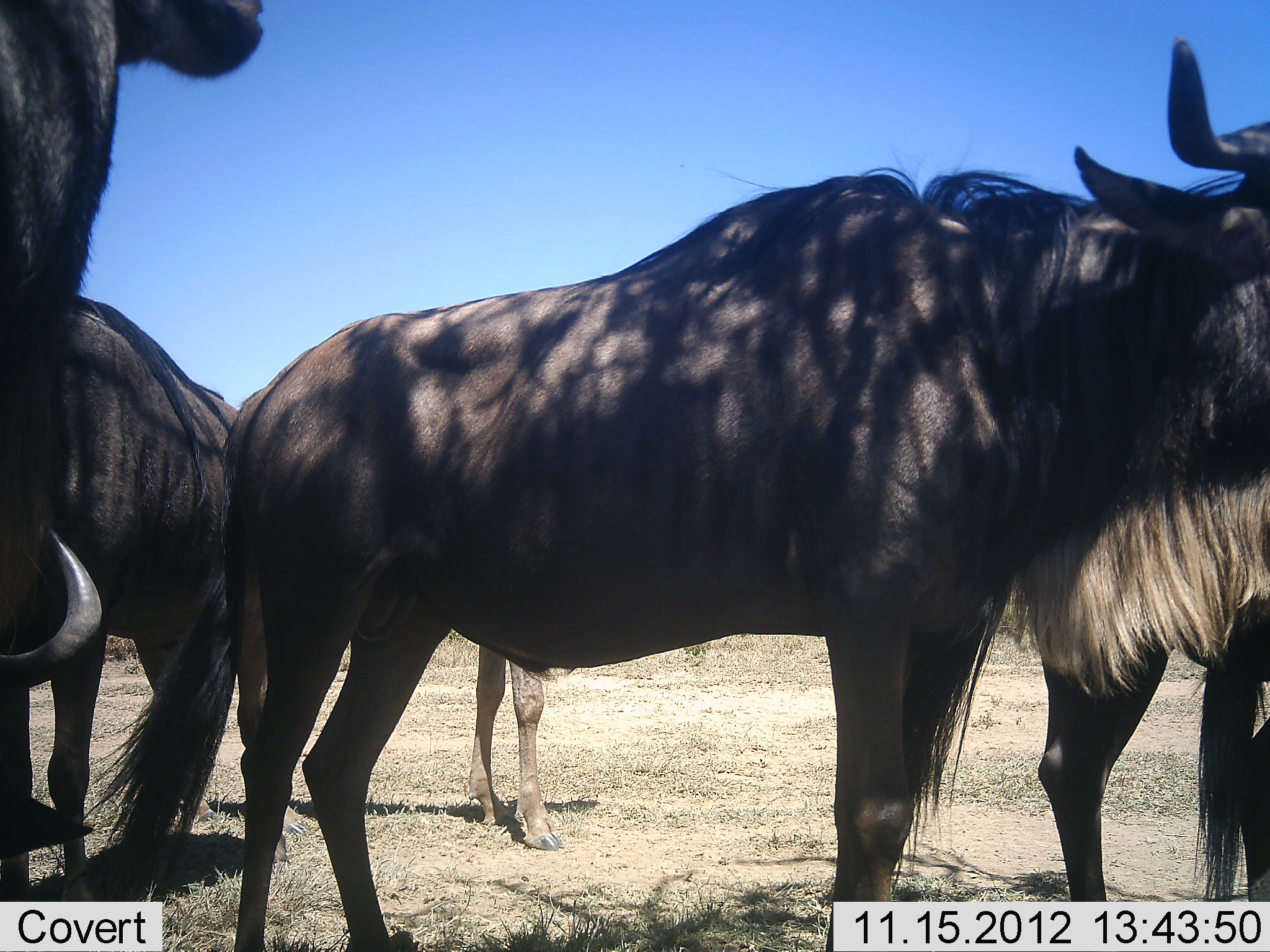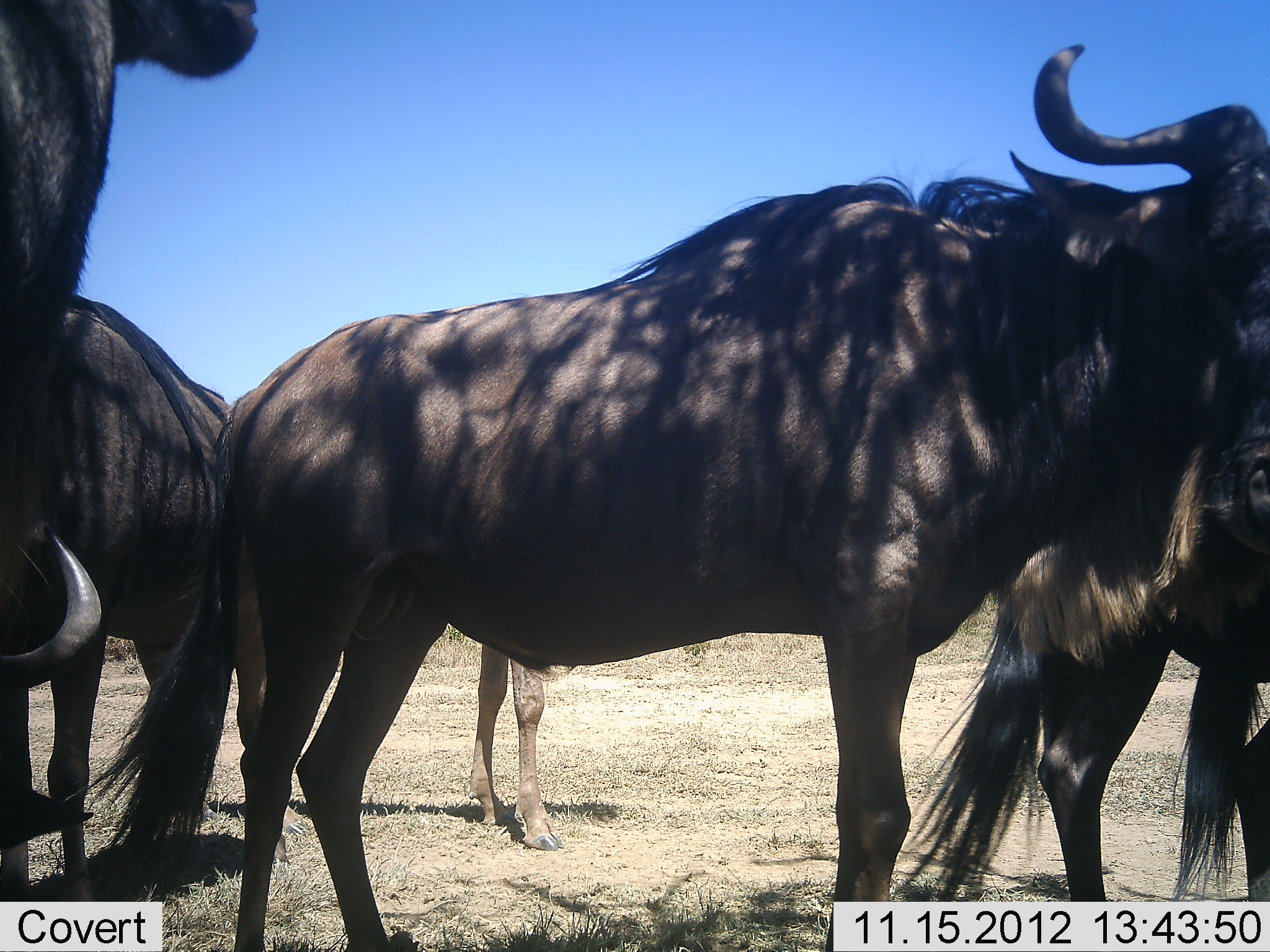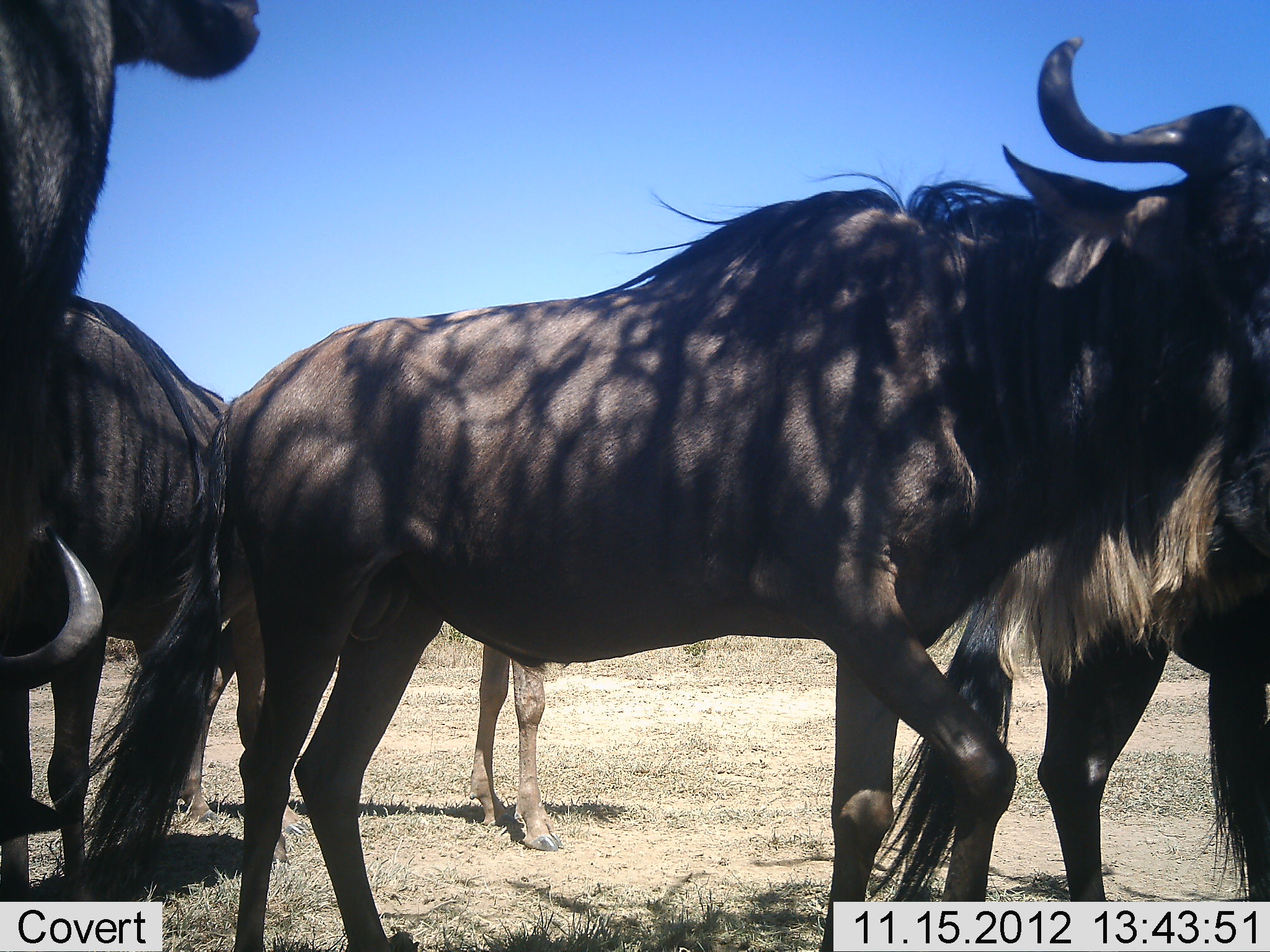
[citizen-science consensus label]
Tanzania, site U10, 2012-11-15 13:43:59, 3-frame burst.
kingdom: Animalia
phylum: Chordata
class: Mammalia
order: Artiodactyla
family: Bovidae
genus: Connochaetes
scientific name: Connochaetes taurinus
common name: blue wildebeest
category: wildebeest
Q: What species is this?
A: Wildebeest (blue wildebeest) (Connochaetes taurinus).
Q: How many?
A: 5.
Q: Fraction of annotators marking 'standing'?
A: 100%.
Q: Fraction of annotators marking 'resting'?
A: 0%.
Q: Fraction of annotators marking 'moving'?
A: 0%.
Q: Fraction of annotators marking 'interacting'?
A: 9%.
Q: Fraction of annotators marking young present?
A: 0%.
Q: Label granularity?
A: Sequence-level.